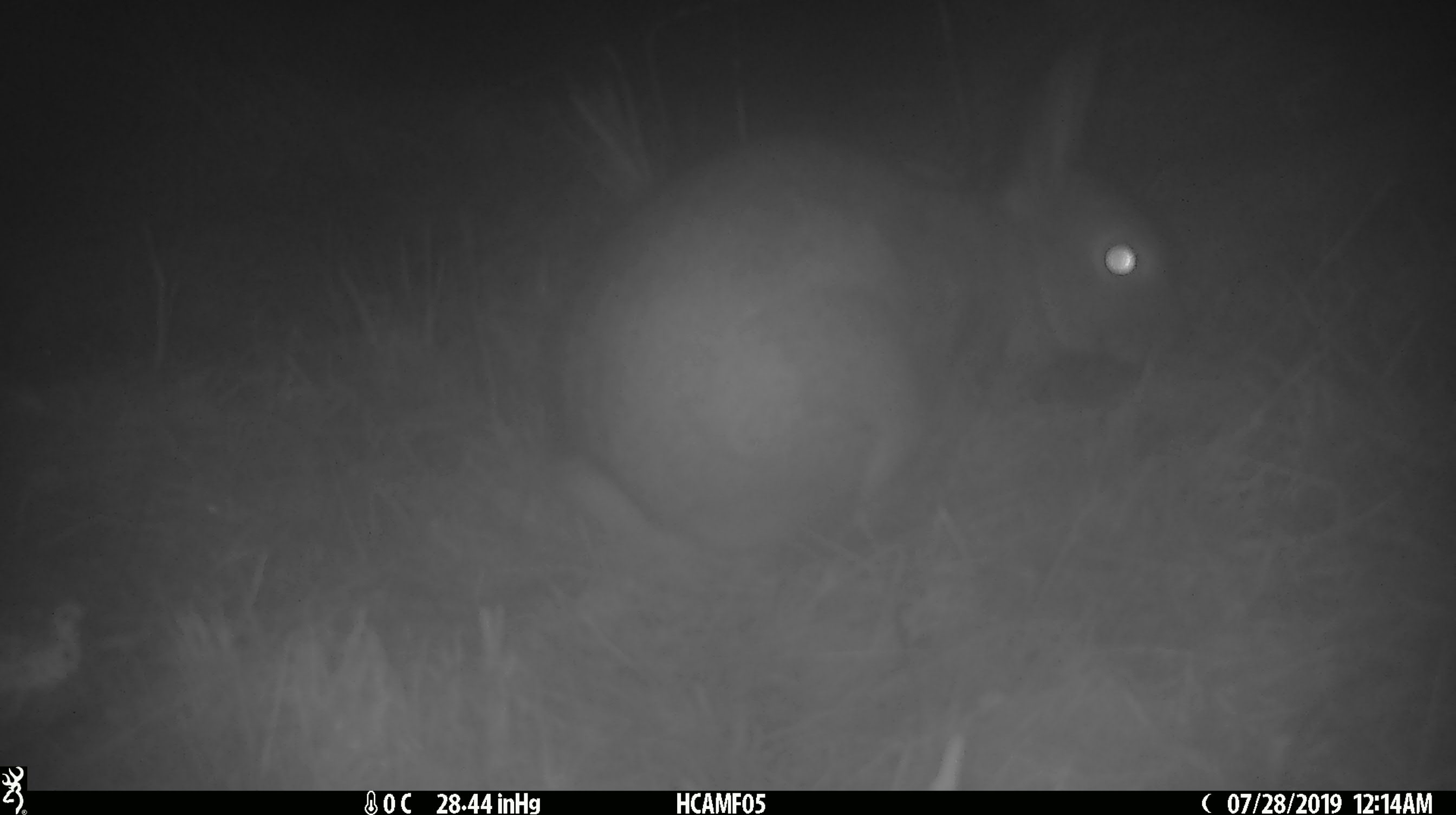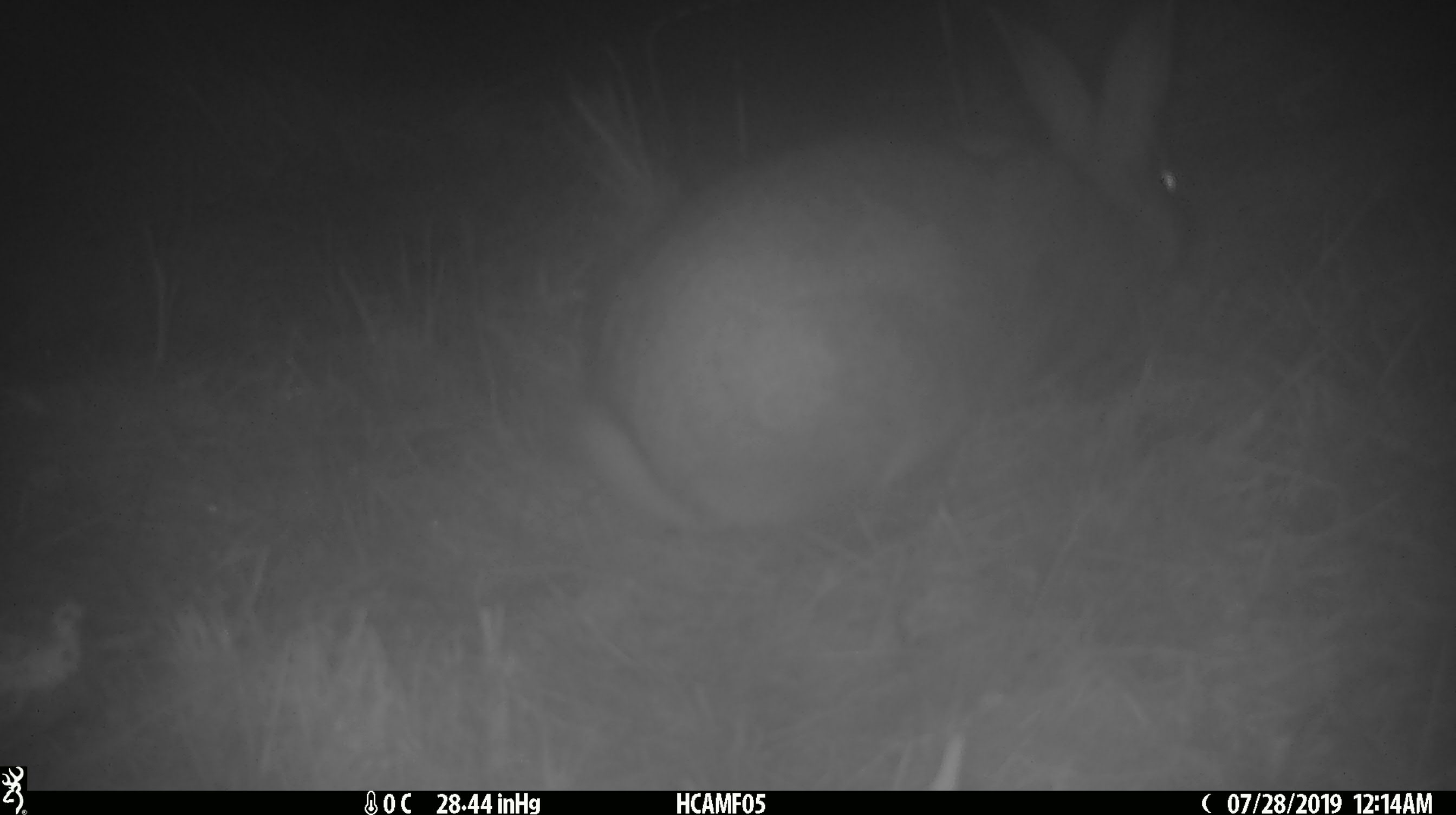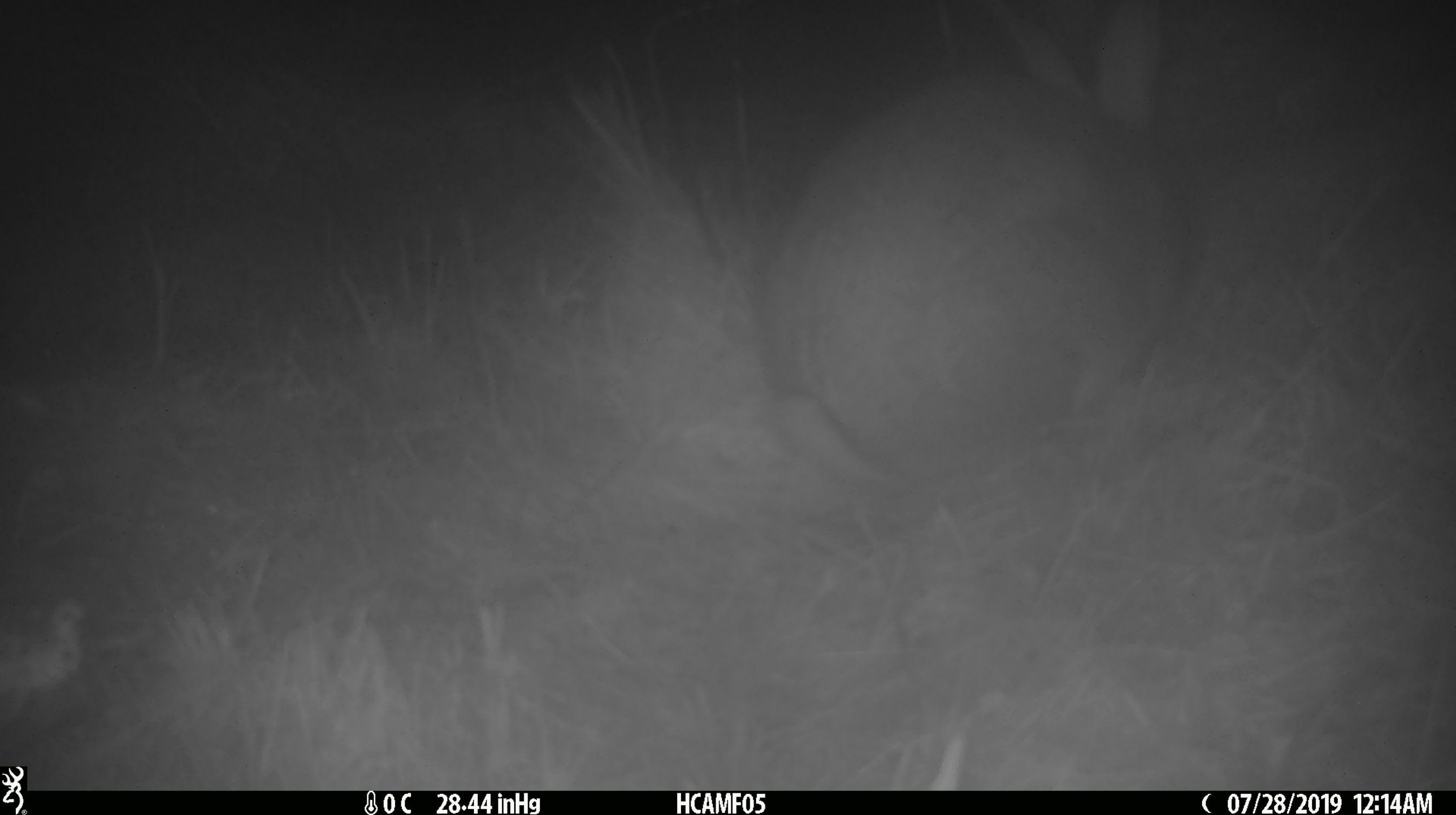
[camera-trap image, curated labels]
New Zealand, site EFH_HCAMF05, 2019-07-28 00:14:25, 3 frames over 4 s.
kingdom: Animalia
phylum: Chordata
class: Mammalia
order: Lagomorpha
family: Leporidae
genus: Lepus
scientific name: Lepus europaeus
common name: brown hare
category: hare